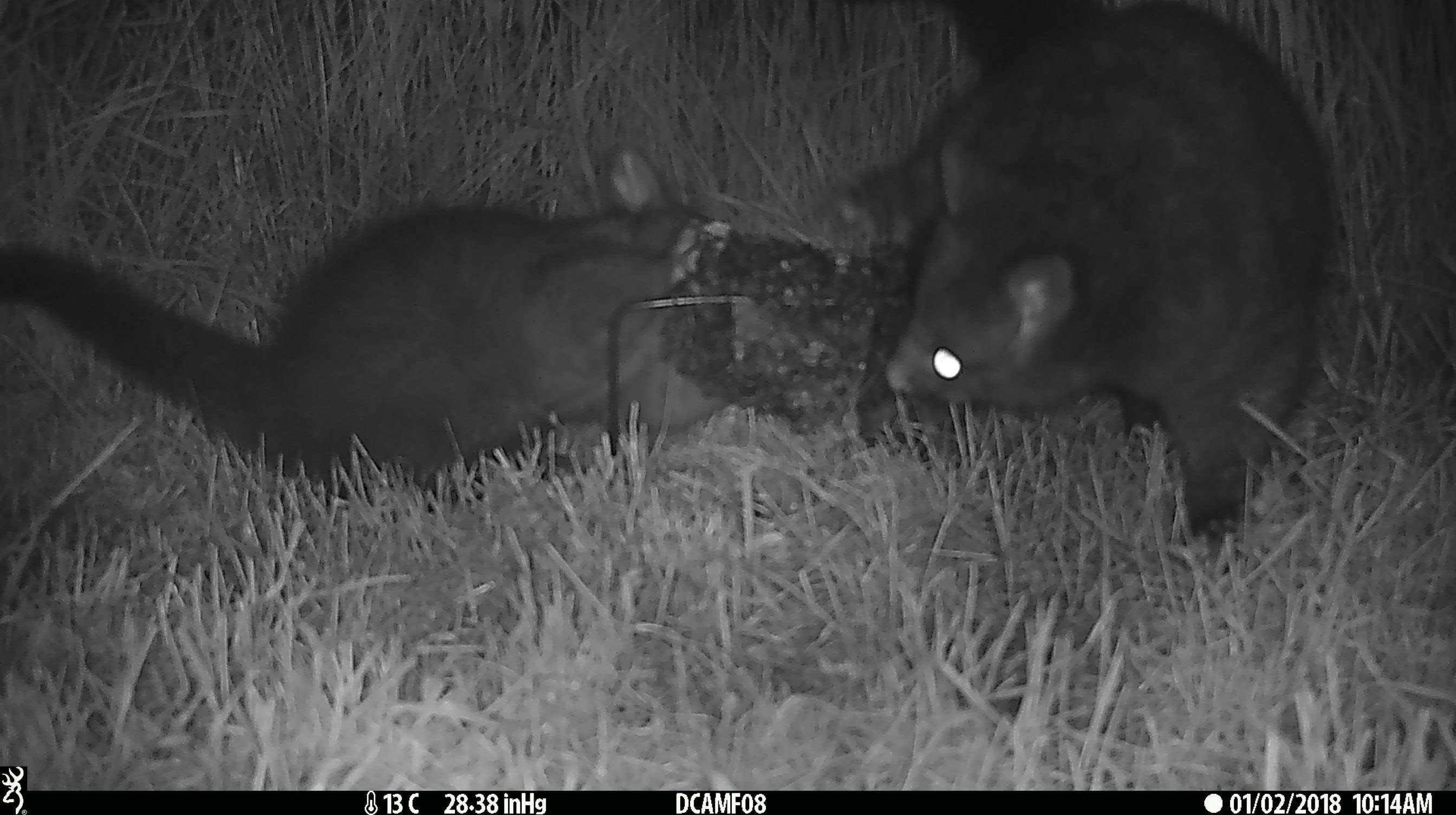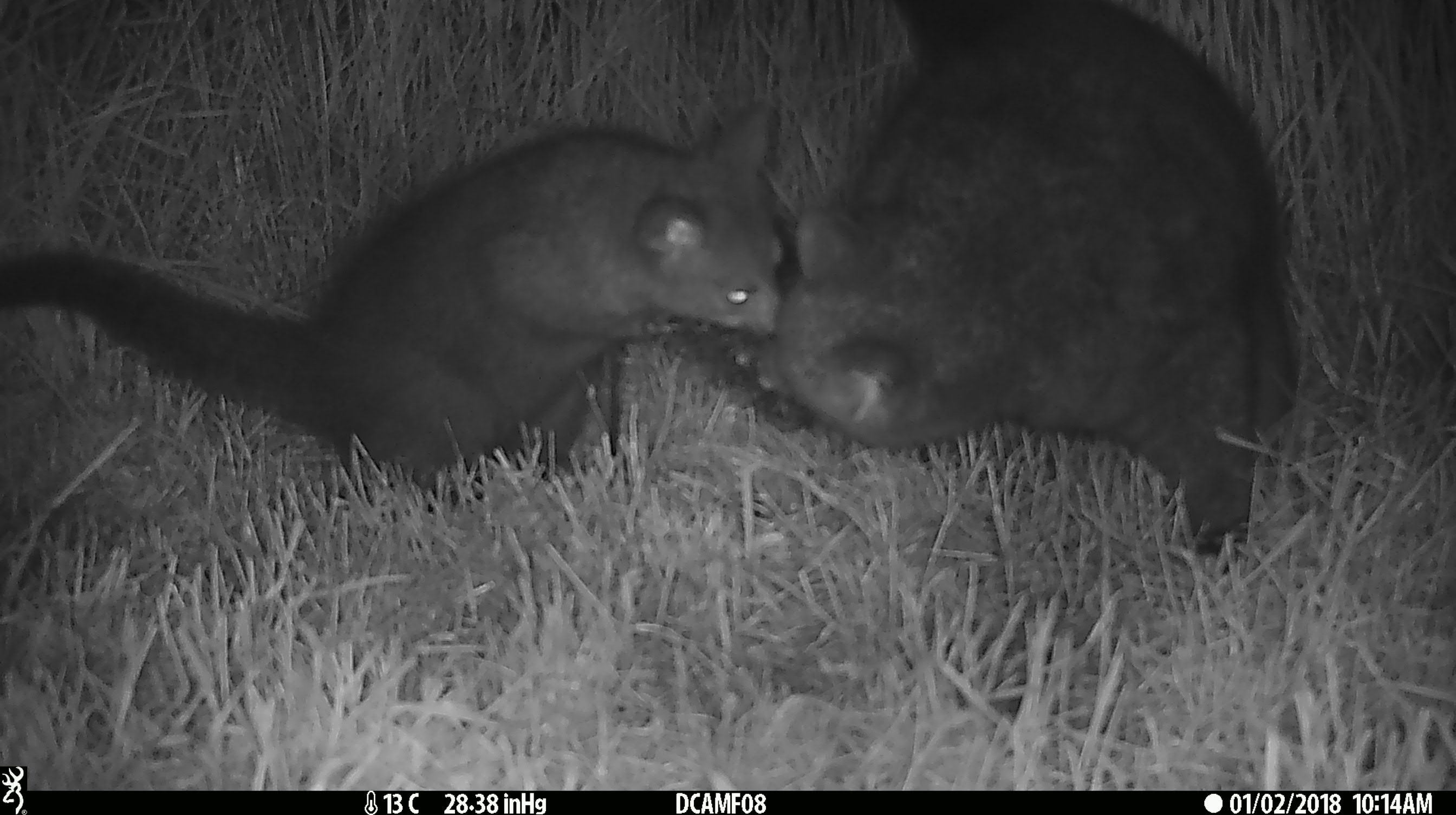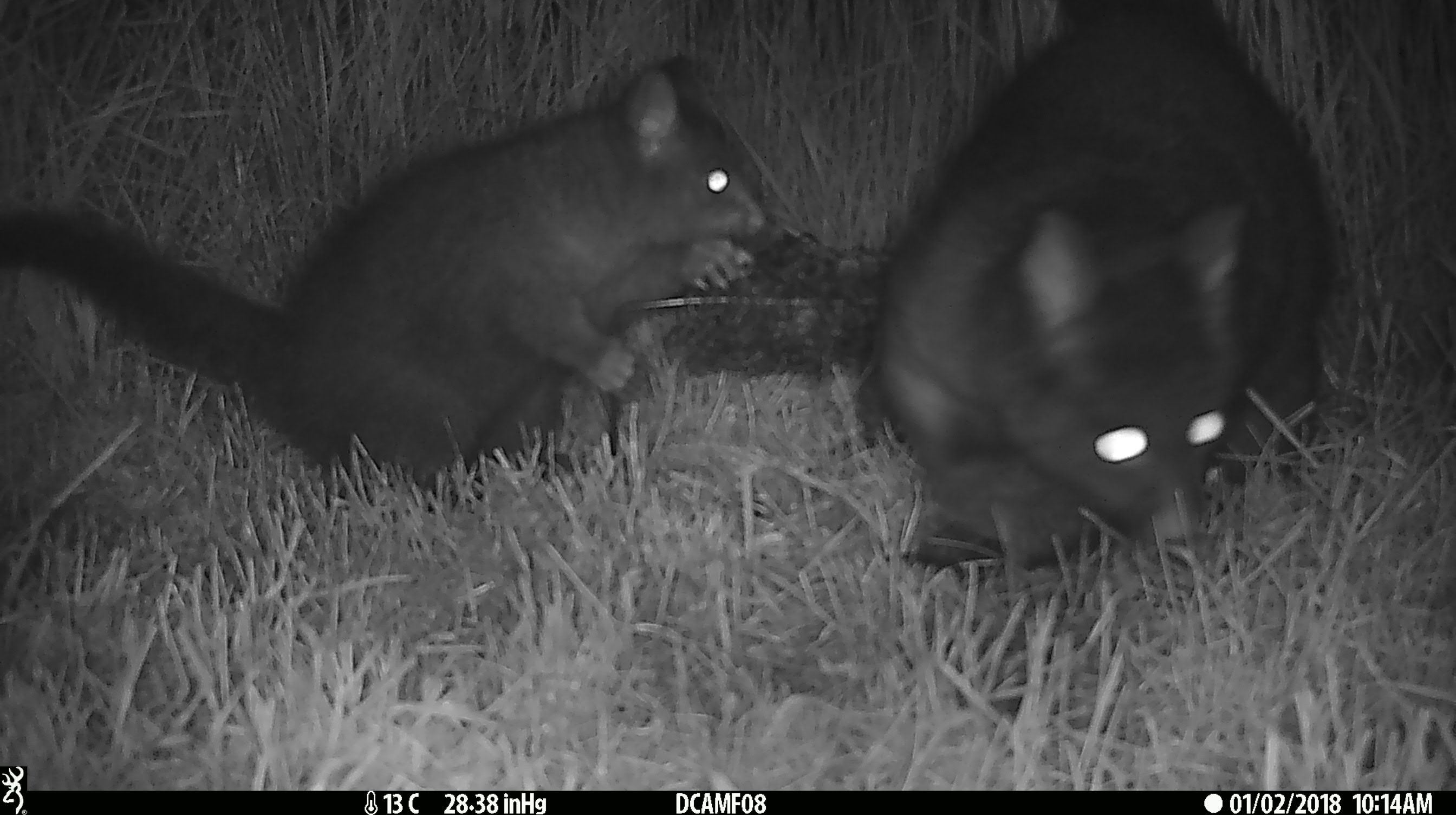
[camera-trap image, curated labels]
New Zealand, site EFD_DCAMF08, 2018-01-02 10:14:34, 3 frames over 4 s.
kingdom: Animalia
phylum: Chordata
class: Mammalia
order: Diprotodontia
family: Phalangeridae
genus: Trichosurus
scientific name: Trichosurus vulpecula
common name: common brushtail possum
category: possum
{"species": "possum (common brushtail possum) (Trichosurus vulpecula)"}